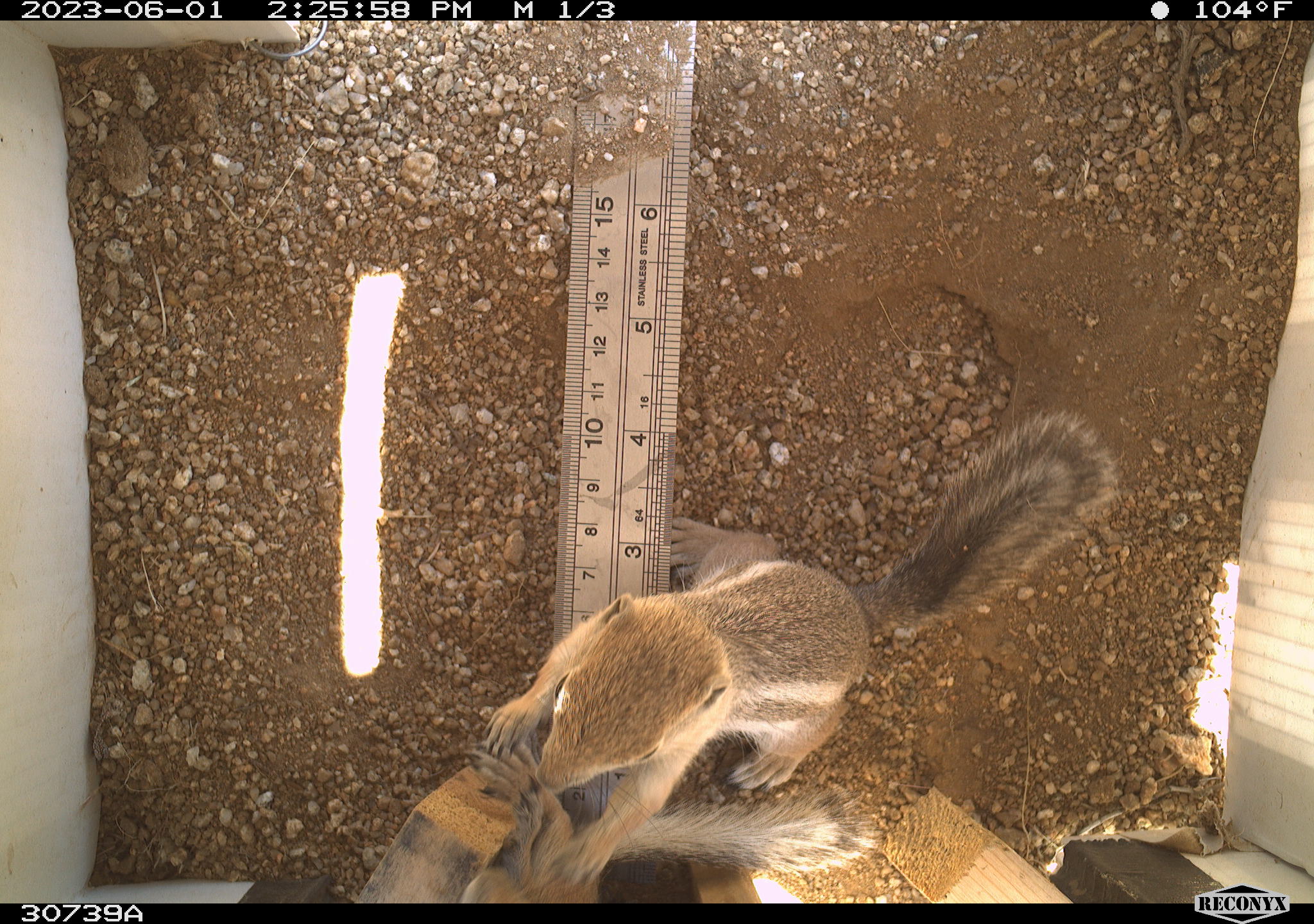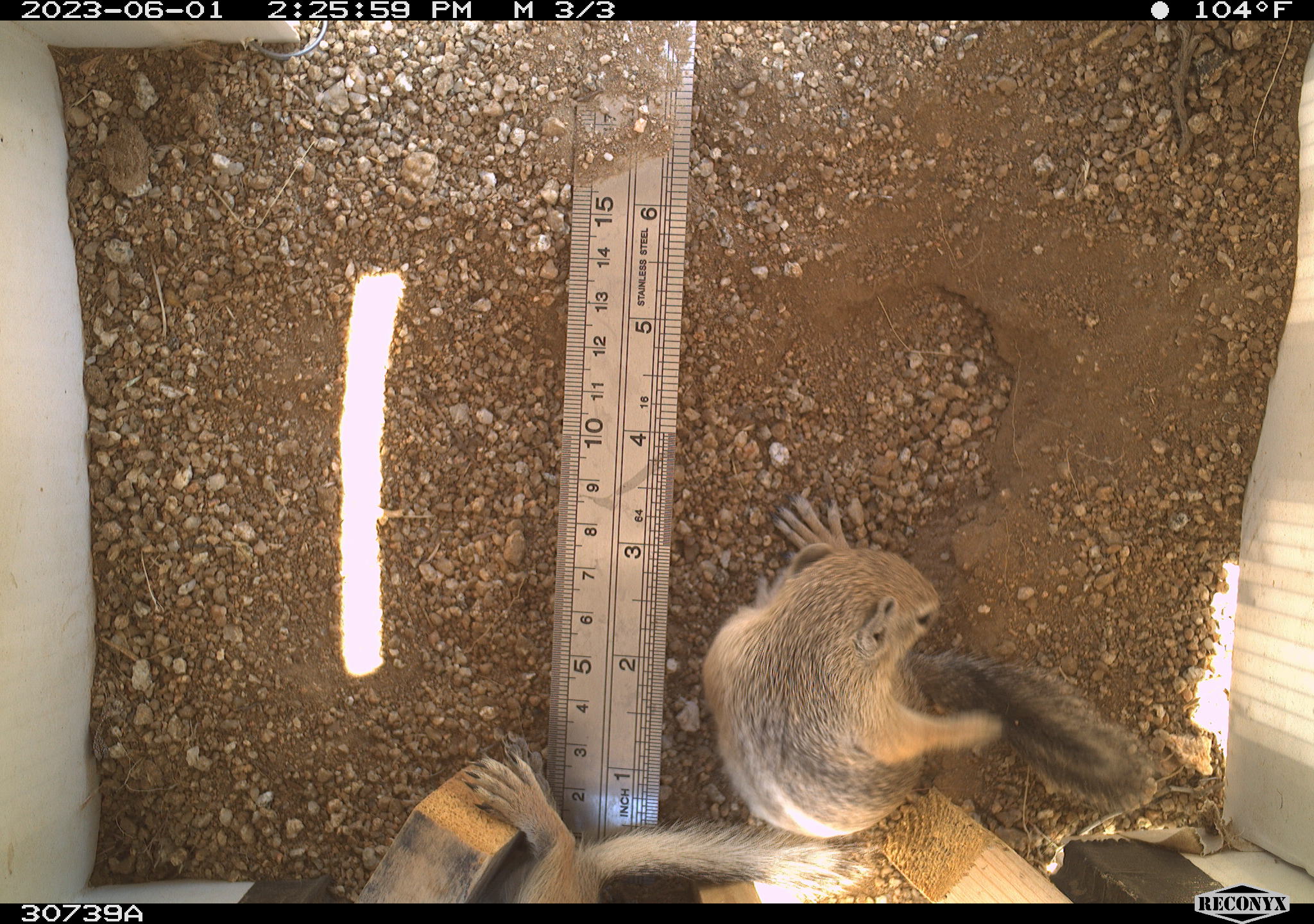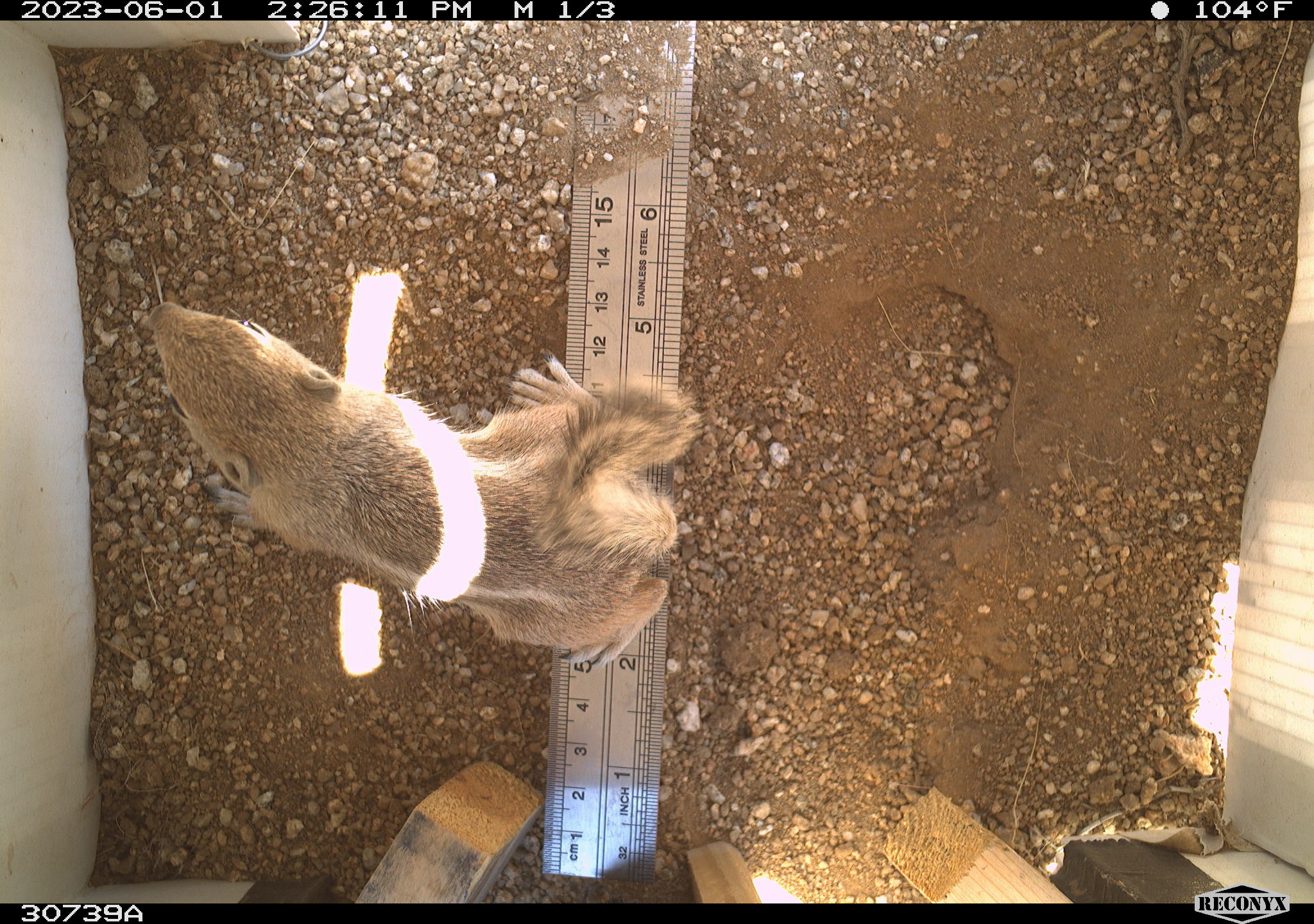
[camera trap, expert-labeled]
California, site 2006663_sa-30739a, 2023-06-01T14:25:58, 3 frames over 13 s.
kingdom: Animalia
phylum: Chordata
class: Mammalia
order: Rodentia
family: Sciuridae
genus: Ammospermophilus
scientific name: Ammospermophilus leucurus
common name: white-tailed antelope squirrel